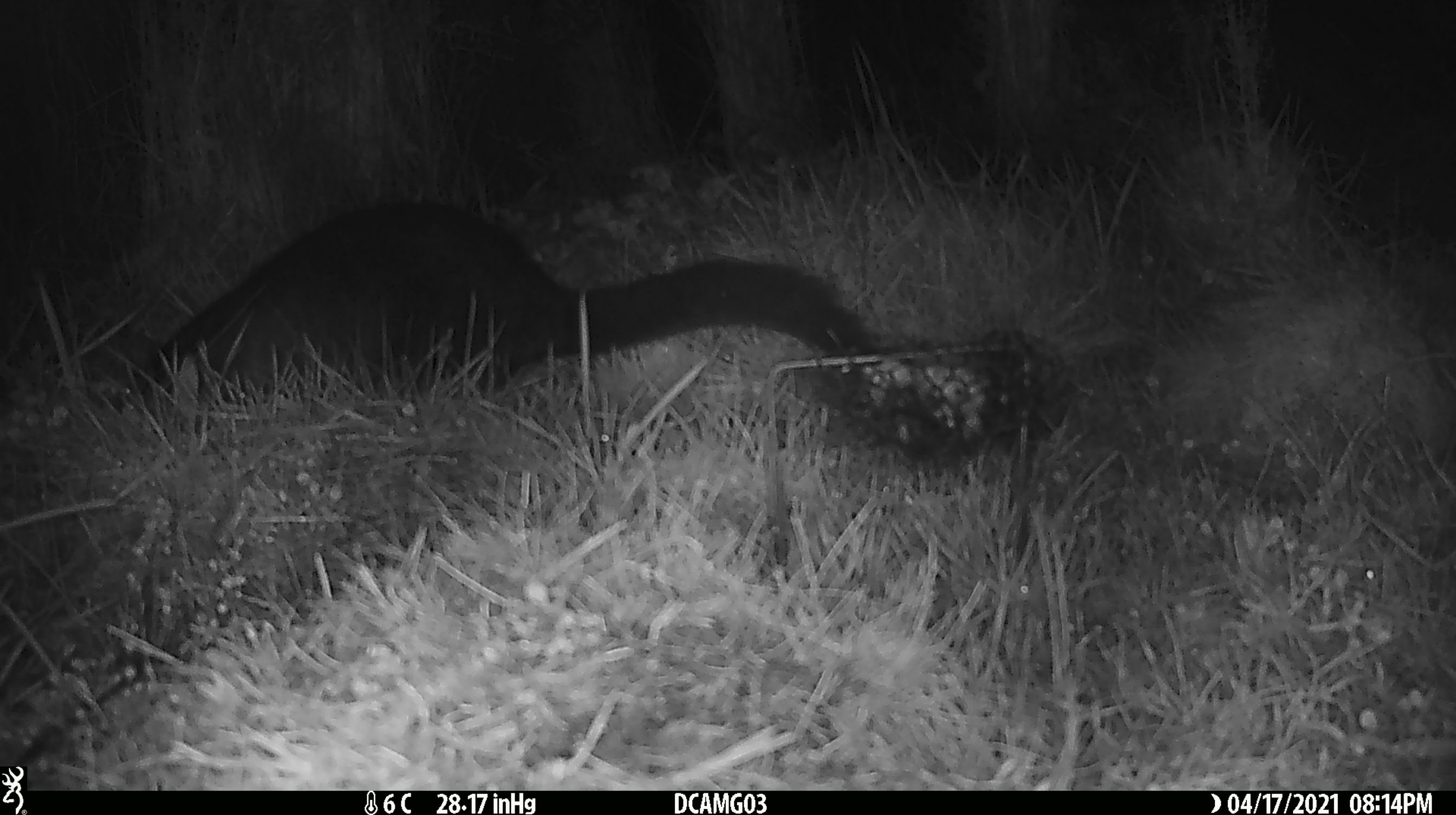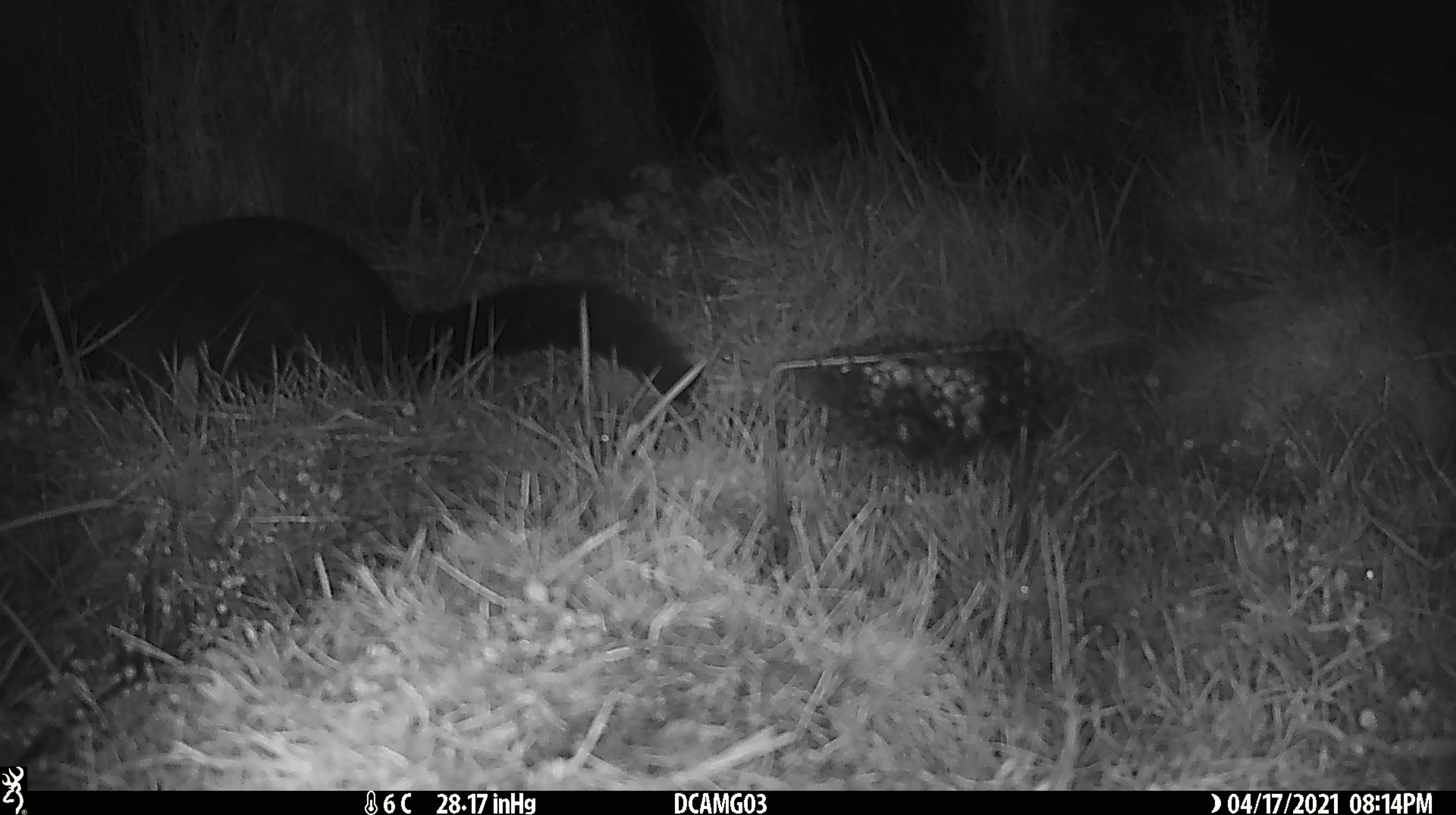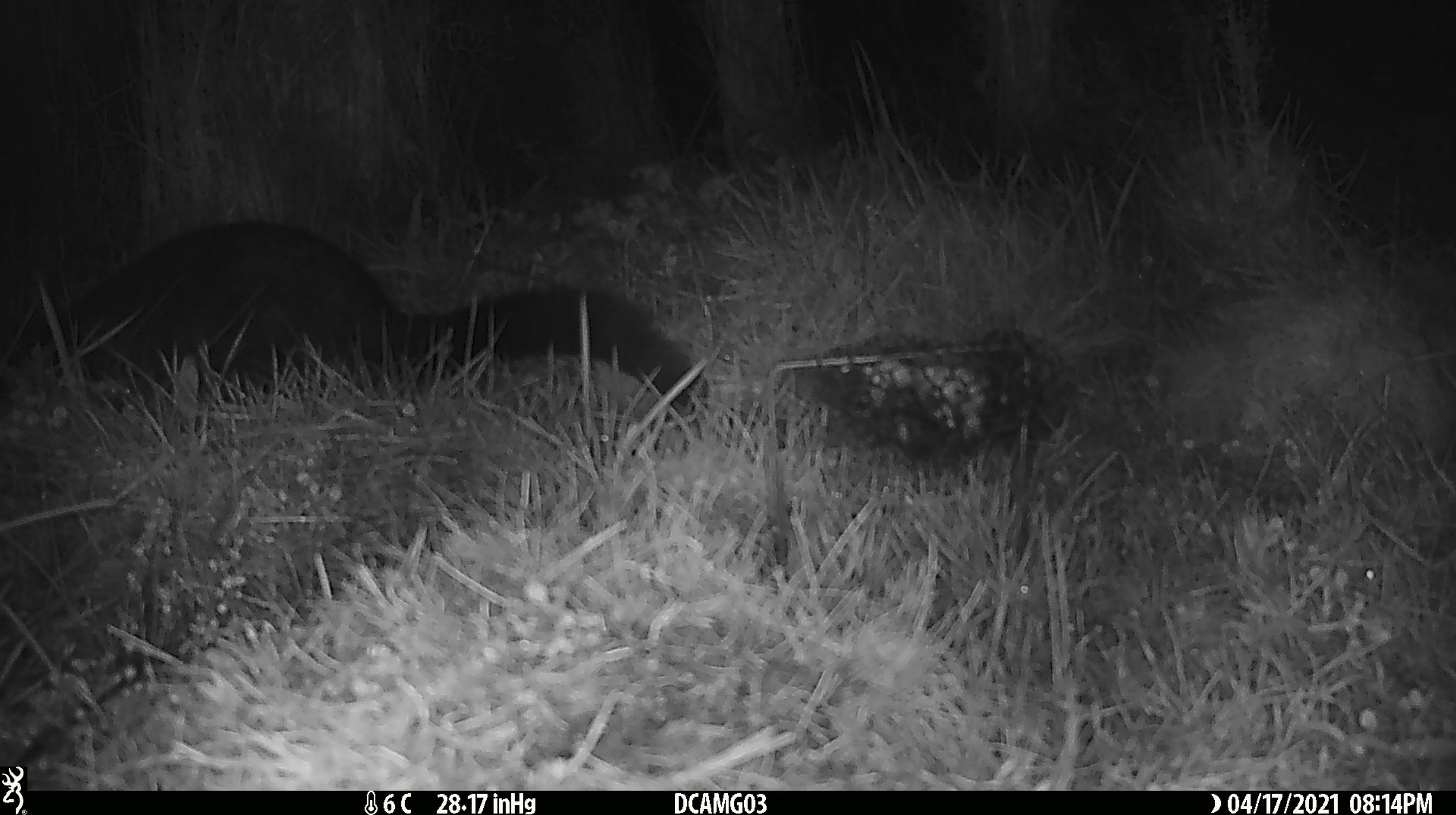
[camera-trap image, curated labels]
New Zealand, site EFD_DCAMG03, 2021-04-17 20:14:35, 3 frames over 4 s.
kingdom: Animalia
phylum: Chordata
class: Mammalia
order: Diprotodontia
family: Phalangeridae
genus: Trichosurus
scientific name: Trichosurus vulpecula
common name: common brushtail possum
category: possum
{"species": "possum (common brushtail possum) (Trichosurus vulpecula)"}